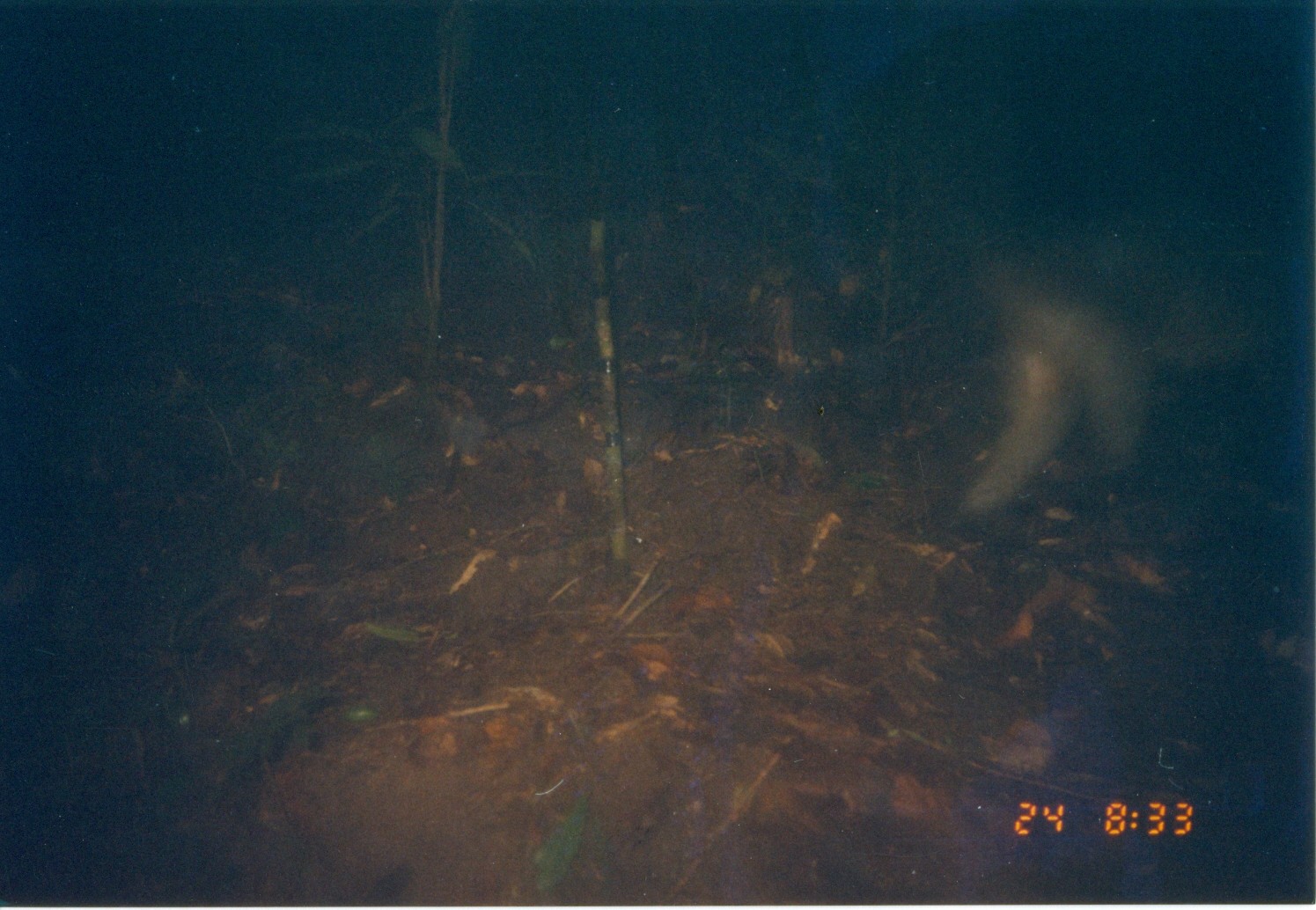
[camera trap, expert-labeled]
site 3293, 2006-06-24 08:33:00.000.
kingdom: Animalia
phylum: Chordata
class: Mammalia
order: Primates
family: Cercopithecidae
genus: Cercocebus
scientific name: Cercocebus sanjei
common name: sanje mangabey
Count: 1.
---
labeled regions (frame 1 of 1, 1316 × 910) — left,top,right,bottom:
cercocebus sanjei: 944,181,1316,533